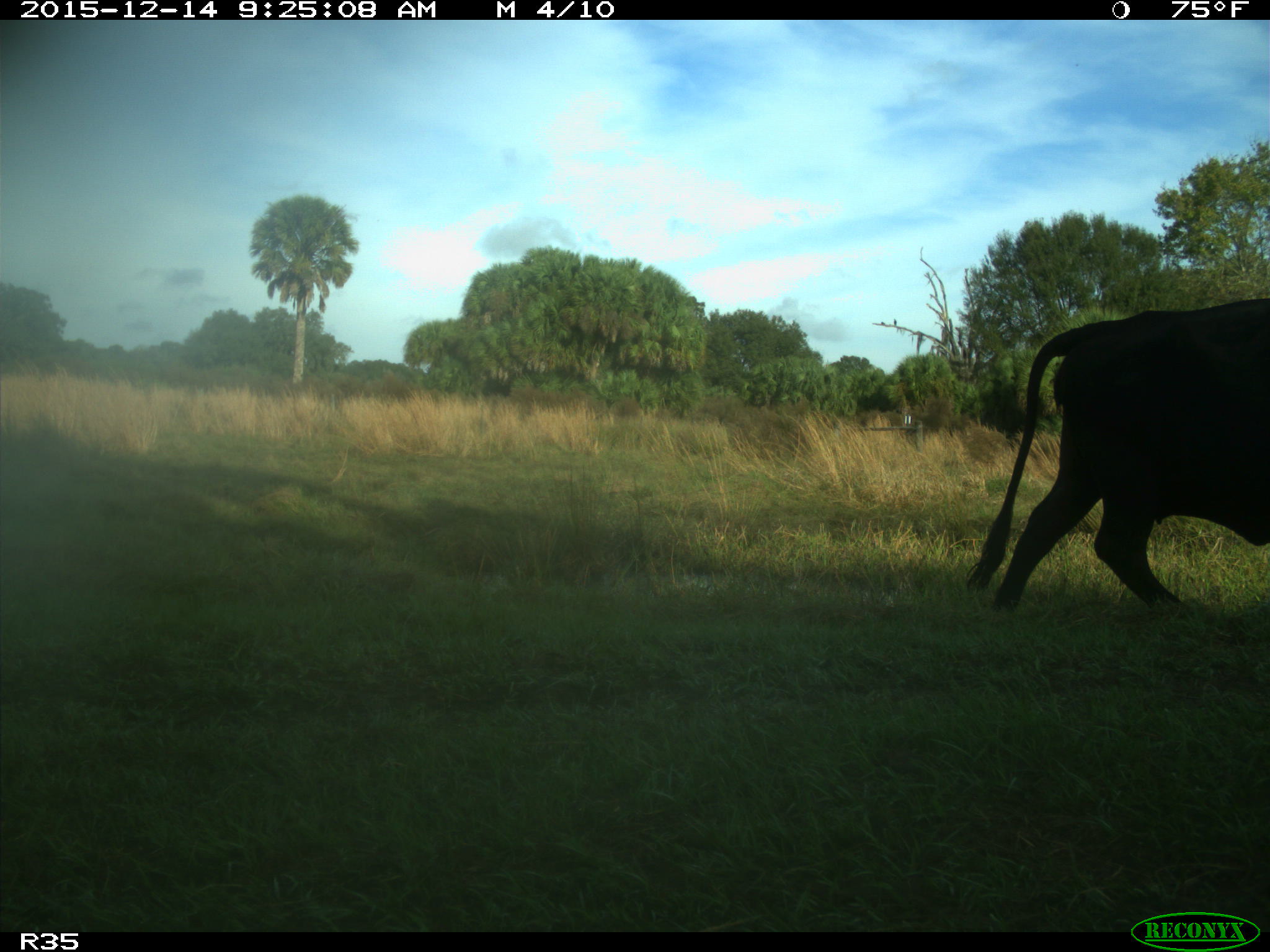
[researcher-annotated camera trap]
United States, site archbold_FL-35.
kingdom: Animalia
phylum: Chordata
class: Mammalia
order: Artiodactyla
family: Bovidae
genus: Bos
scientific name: Bos taurus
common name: domestic cow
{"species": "Bos taurus (domestic cow)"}